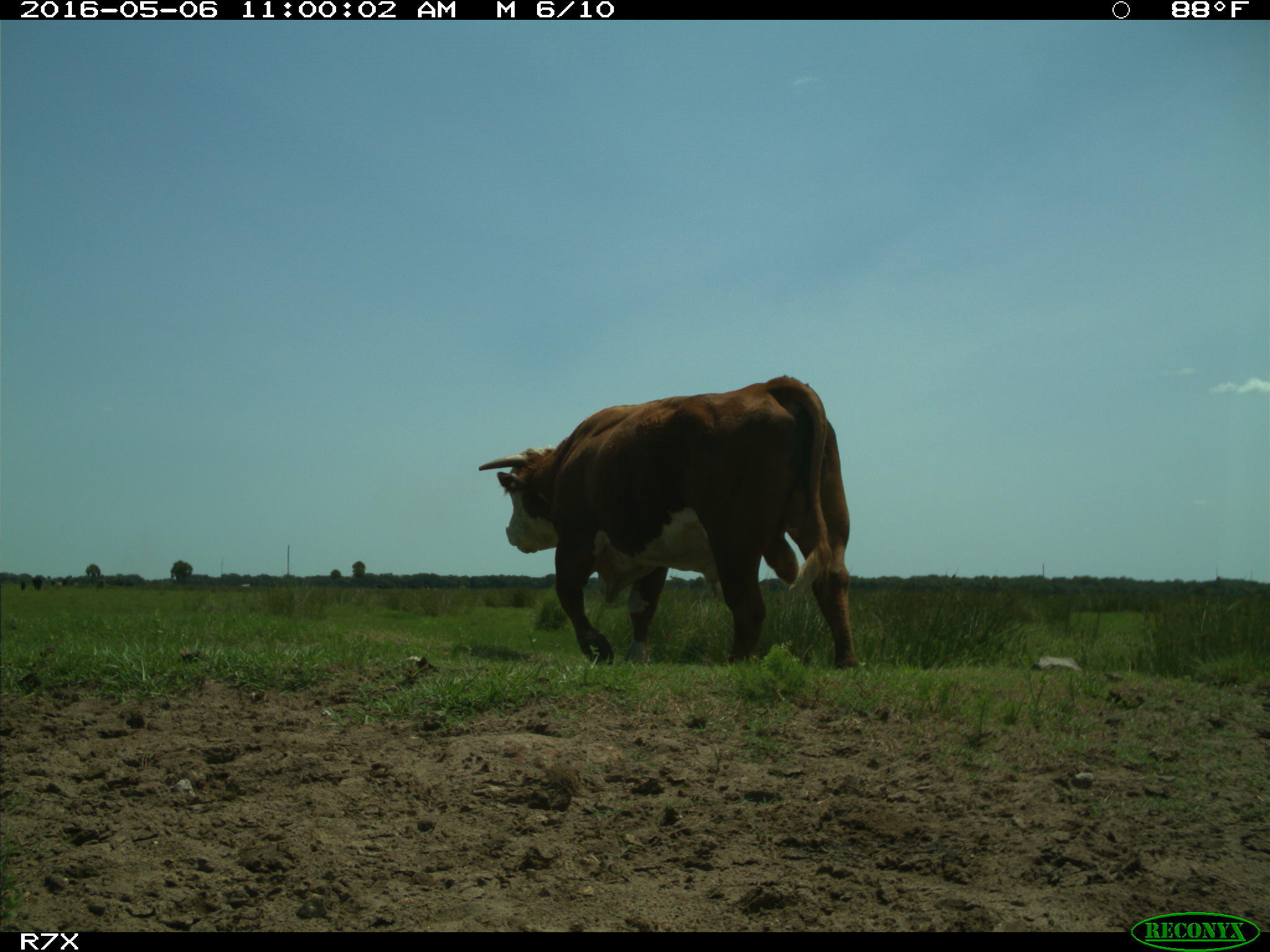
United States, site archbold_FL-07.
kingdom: Animalia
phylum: Chordata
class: Mammalia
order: Artiodactyla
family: Bovidae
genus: Bos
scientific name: Bos taurus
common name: domestic cow